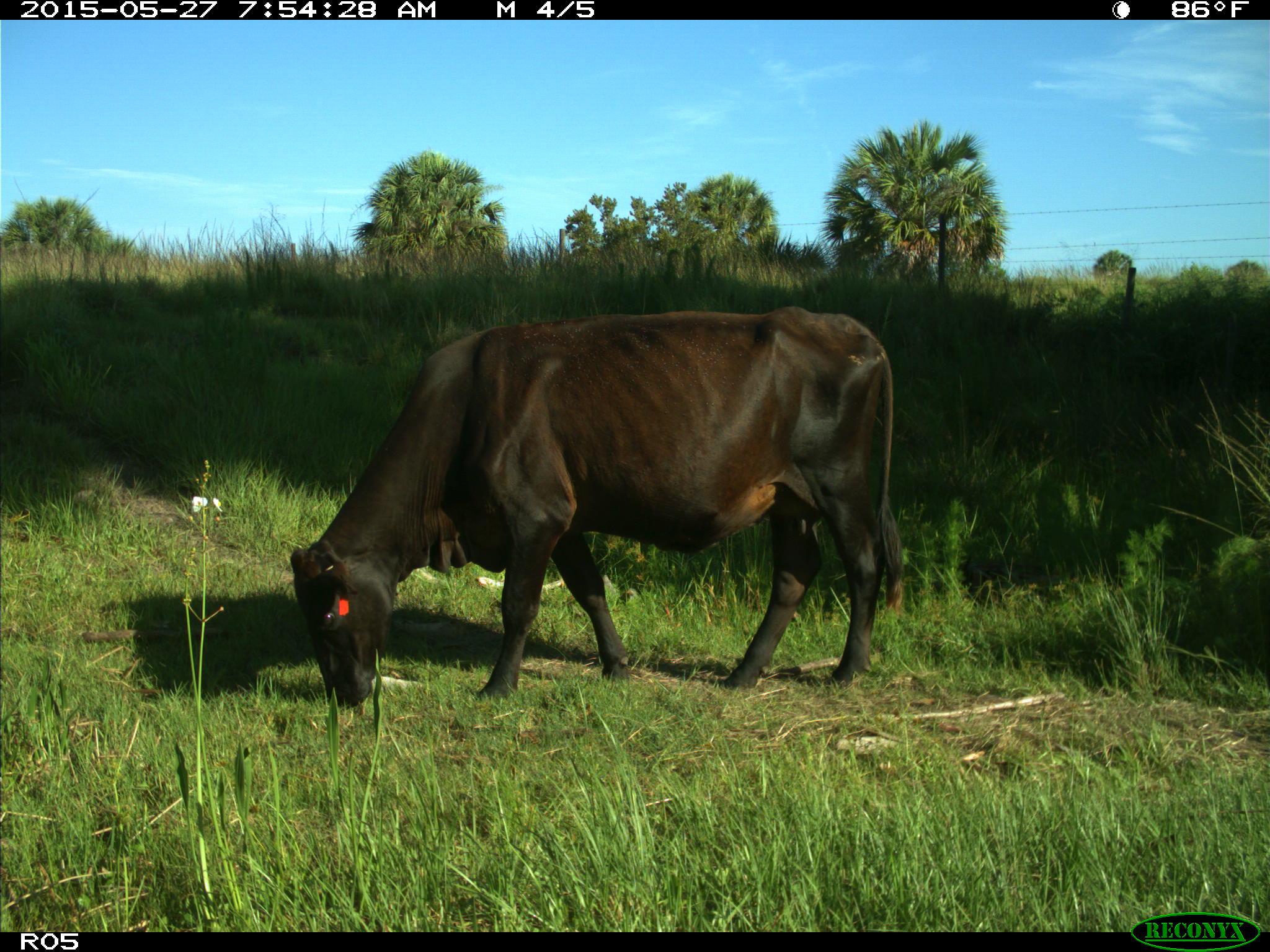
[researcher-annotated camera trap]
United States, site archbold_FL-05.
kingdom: Animalia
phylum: Chordata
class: Mammalia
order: Artiodactyla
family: Bovidae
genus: Bos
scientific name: Bos taurus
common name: domestic cow